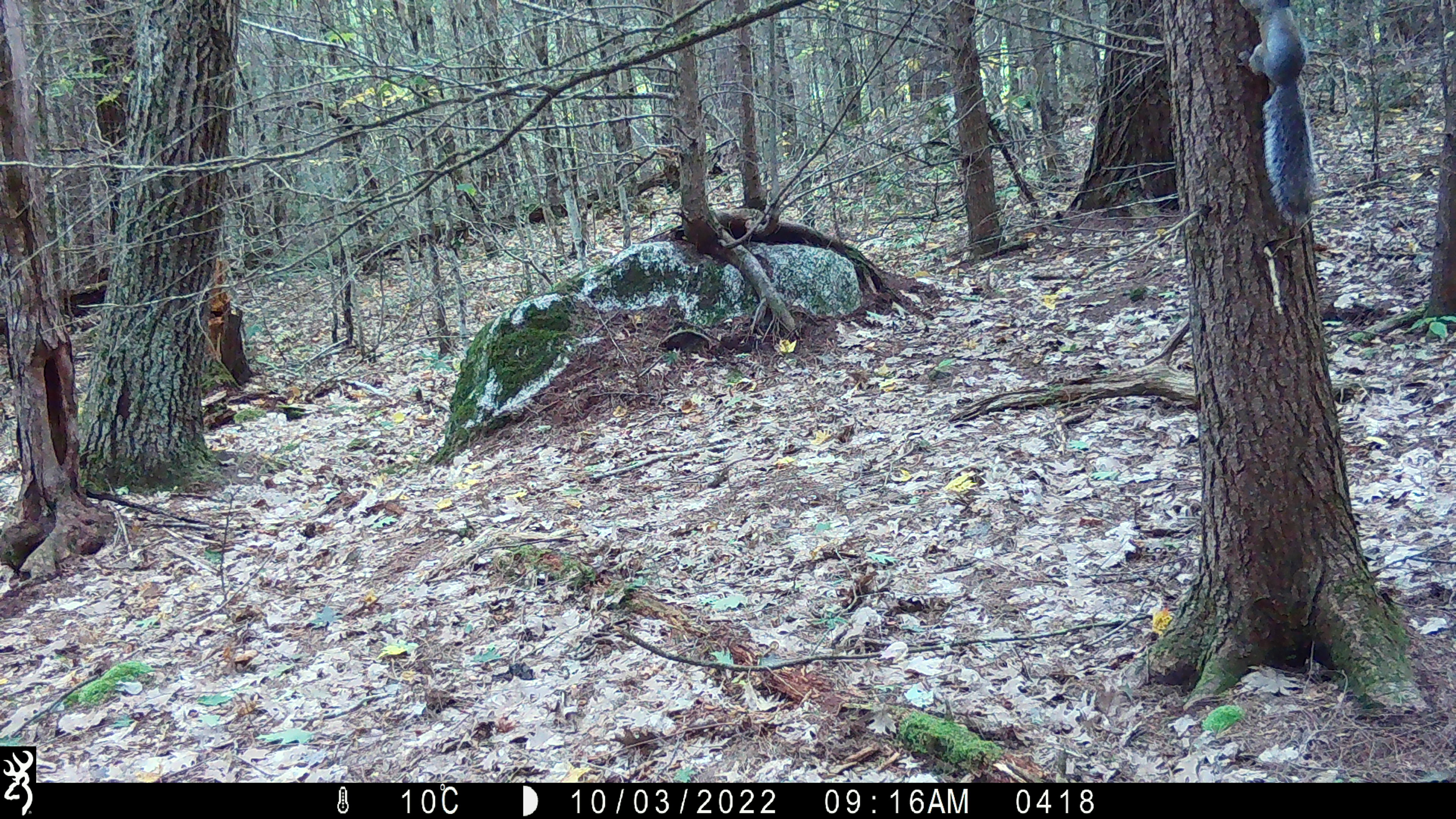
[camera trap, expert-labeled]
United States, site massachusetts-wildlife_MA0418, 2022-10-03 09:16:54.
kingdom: Animalia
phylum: Chordata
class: Mammalia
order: Rodentia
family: Sciuridae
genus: Sciurus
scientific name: Sciurus carolinensis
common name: gray squirrel